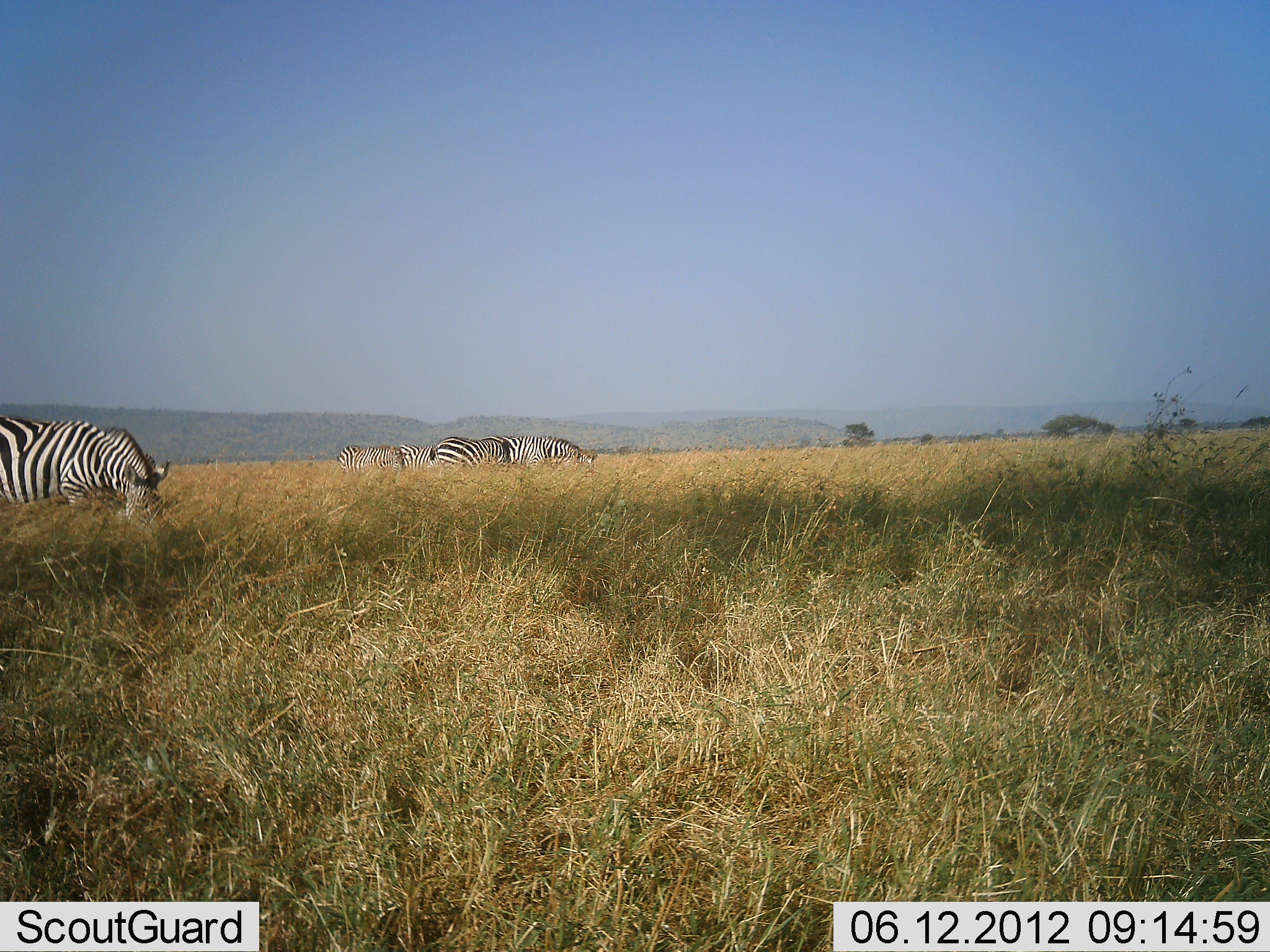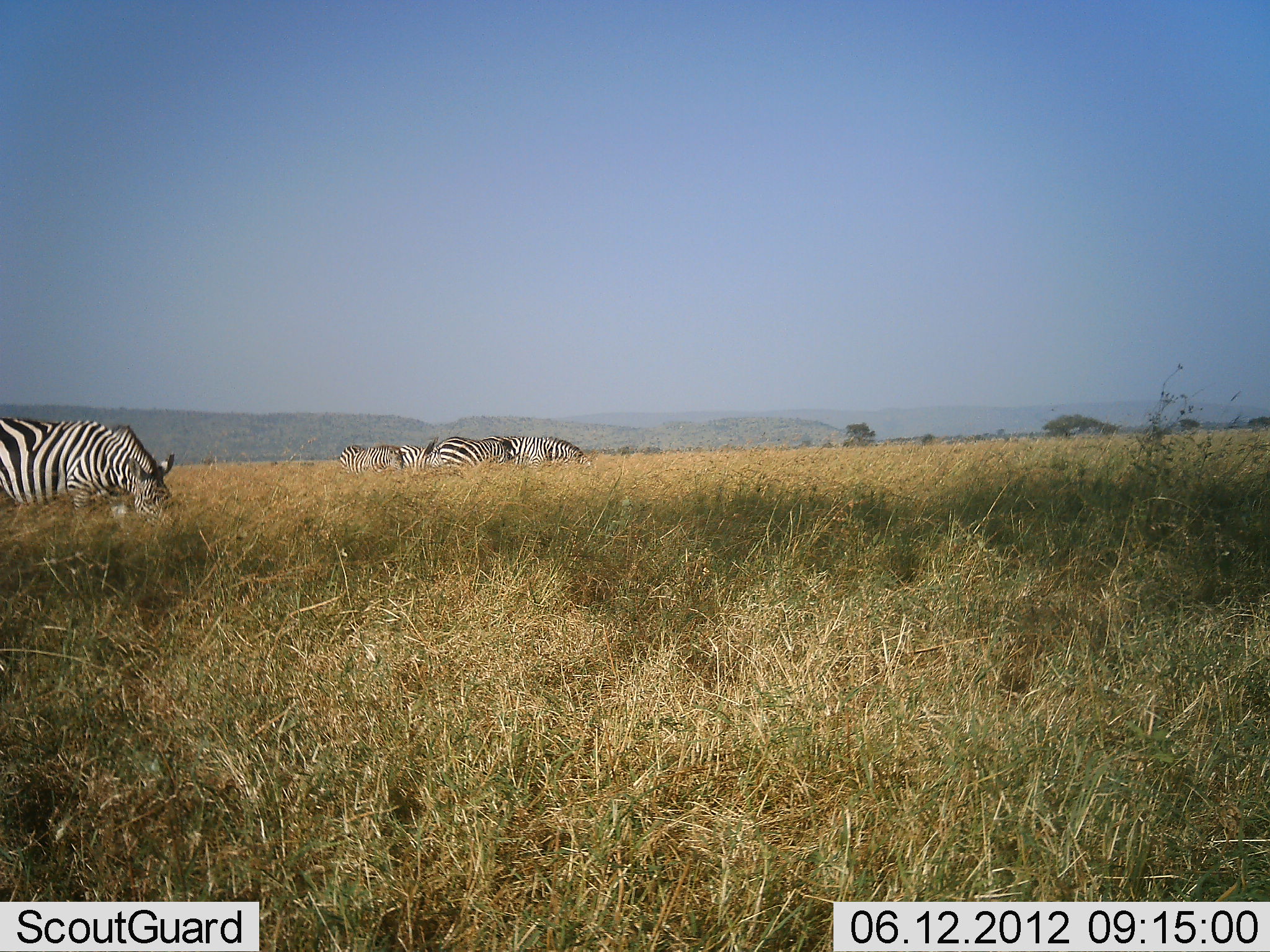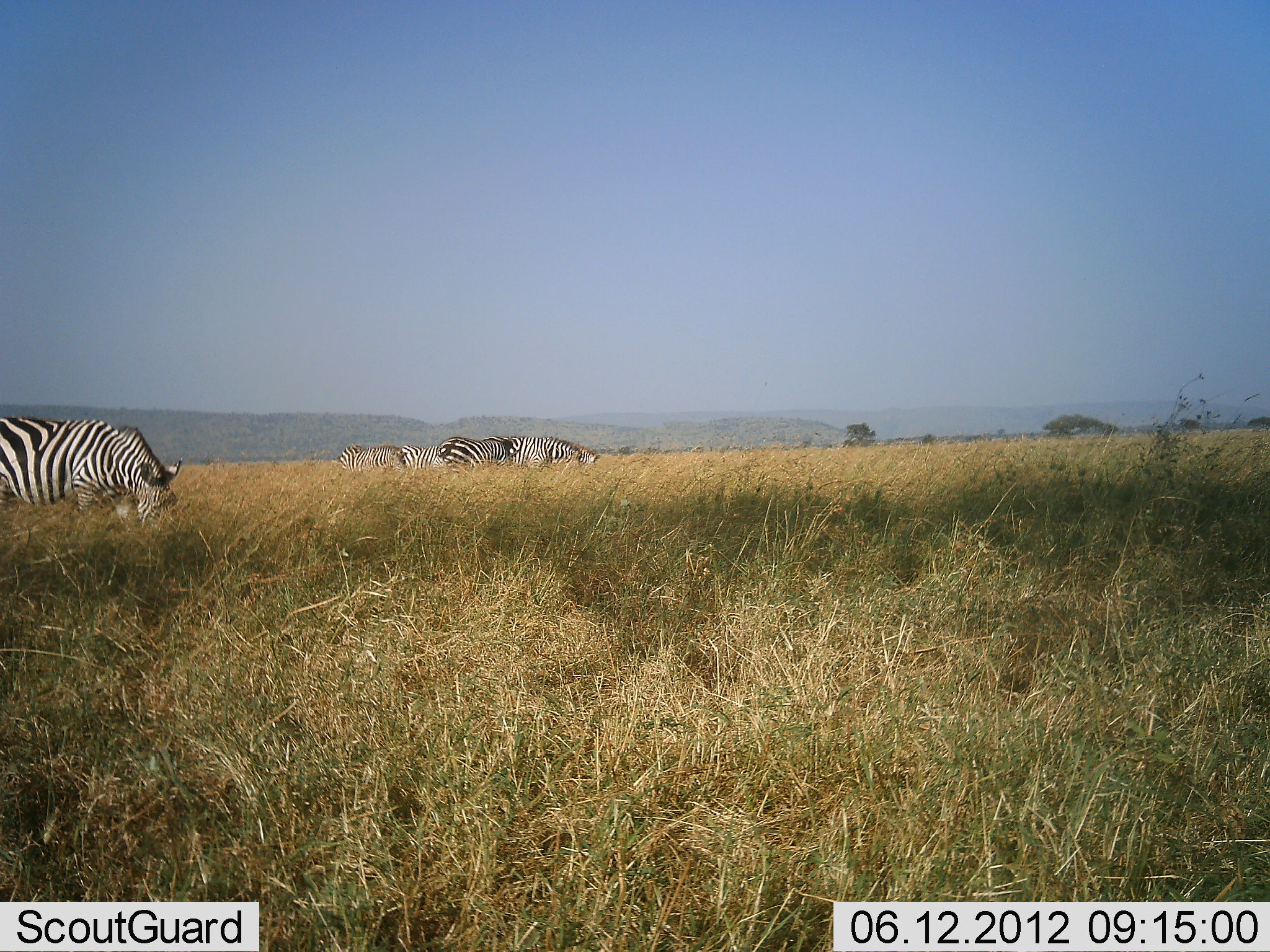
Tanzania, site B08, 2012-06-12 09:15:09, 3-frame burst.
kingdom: Animalia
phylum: Chordata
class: Mammalia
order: Perissodactyla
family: Equidae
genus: Equus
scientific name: Equus quagga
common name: plains zebra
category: zebra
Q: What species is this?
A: Zebra (plains zebra) (Equus quagga).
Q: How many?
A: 5.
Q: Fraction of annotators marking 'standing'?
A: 40%.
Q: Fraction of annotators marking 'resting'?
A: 0%.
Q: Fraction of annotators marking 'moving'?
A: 0%.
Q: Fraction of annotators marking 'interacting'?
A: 10%.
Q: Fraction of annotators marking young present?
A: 10%.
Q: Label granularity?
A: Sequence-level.